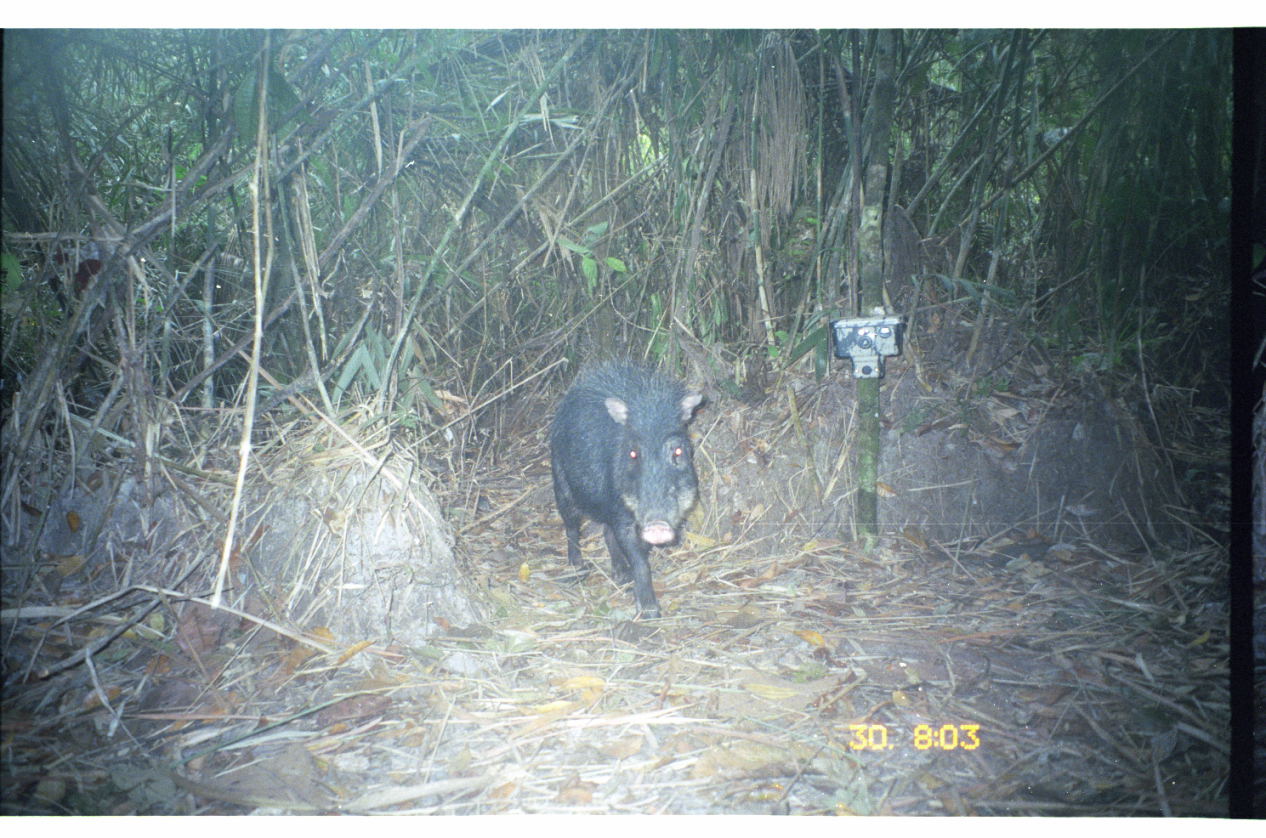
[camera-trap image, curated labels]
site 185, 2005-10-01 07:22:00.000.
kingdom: Animalia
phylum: Chordata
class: Mammalia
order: Artiodactyla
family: Tayassuidae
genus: Tayassu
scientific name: Tayassu pecari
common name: white-lipped peccary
Tayassu pecari (white-lipped peccary).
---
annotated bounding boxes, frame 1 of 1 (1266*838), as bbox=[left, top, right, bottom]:
tayassu pecari: bbox=[549, 357, 703, 622]